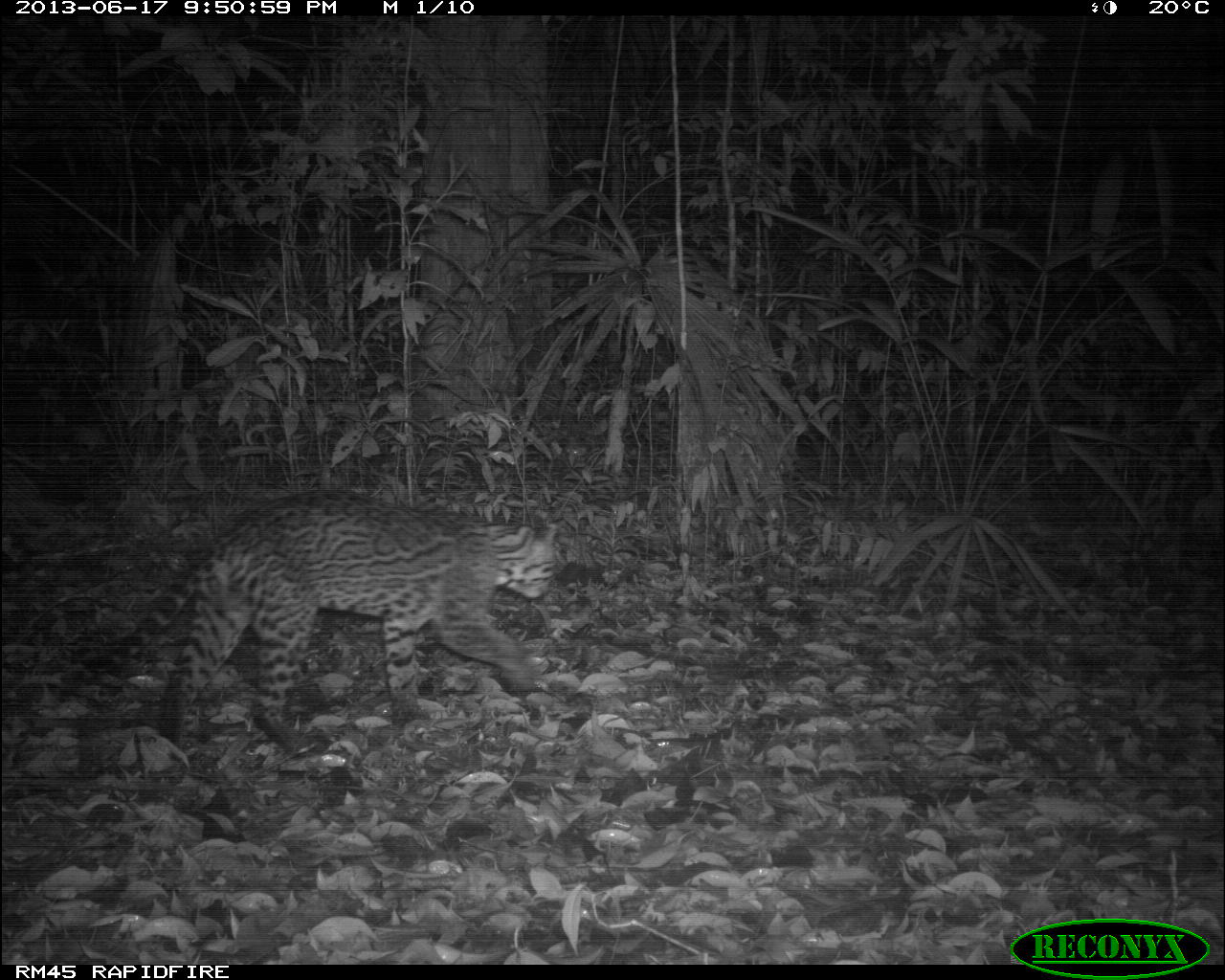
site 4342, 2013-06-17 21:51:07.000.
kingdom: Animalia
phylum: Chordata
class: Mammalia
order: Carnivora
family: Felidae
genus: Leopardus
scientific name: Leopardus pardalis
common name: ocelot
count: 1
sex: male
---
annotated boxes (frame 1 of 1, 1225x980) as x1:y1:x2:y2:
leopardus pardalis: 56:488:561:753